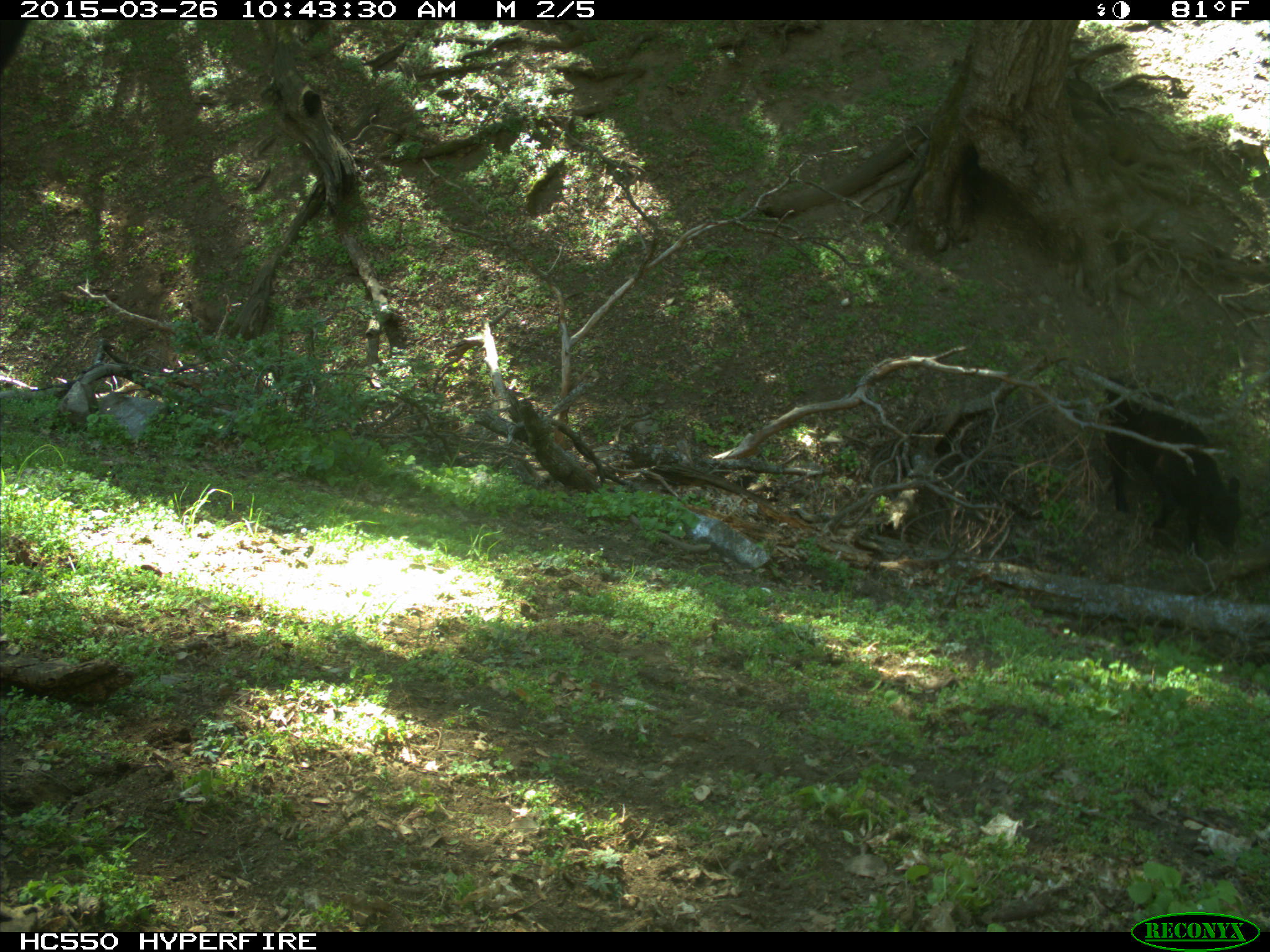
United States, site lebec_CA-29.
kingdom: Animalia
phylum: Chordata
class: Mammalia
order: Artiodactyla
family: Bovidae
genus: Bos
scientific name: Bos taurus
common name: domestic cow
Bos taurus (domestic cow).